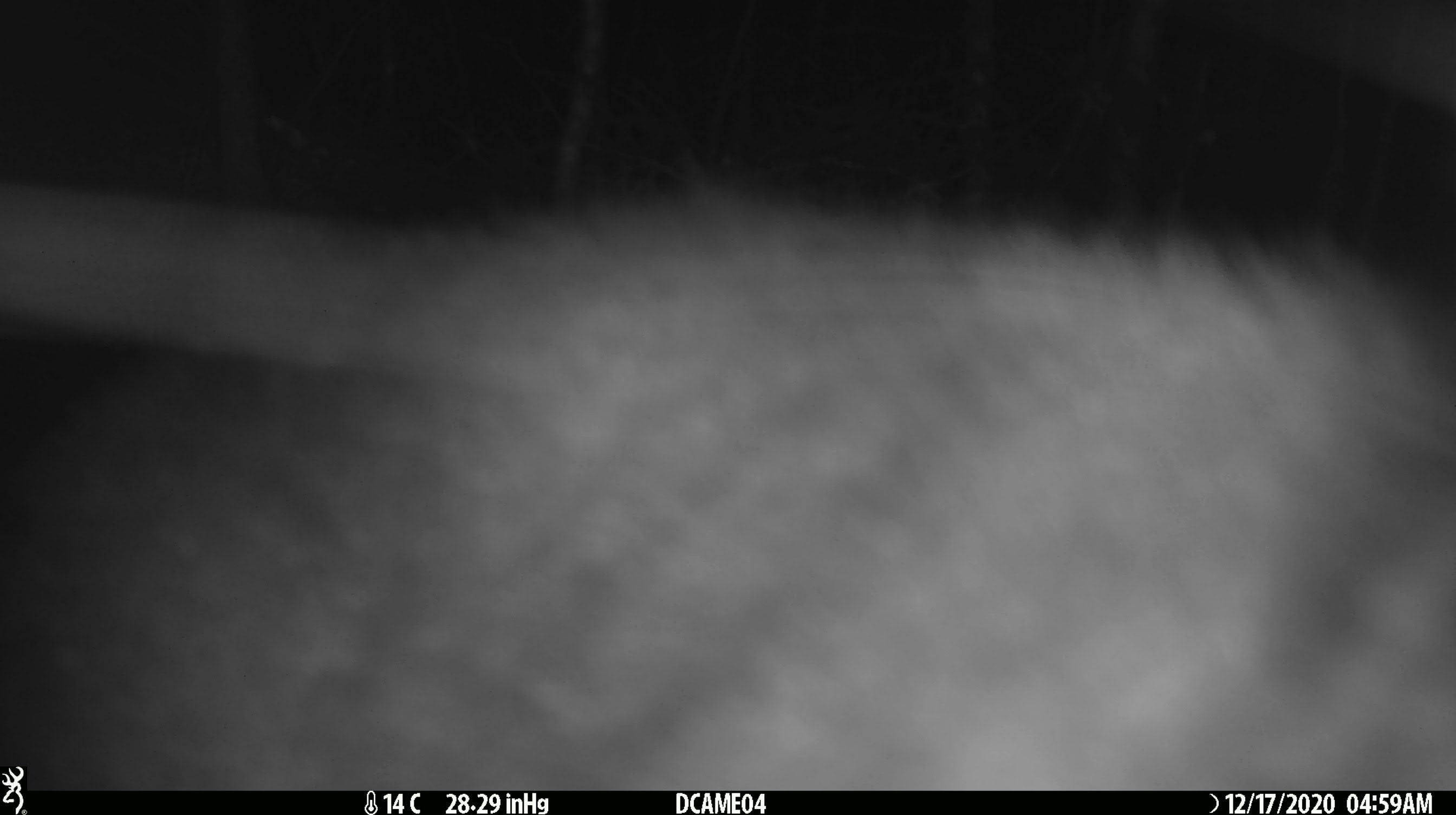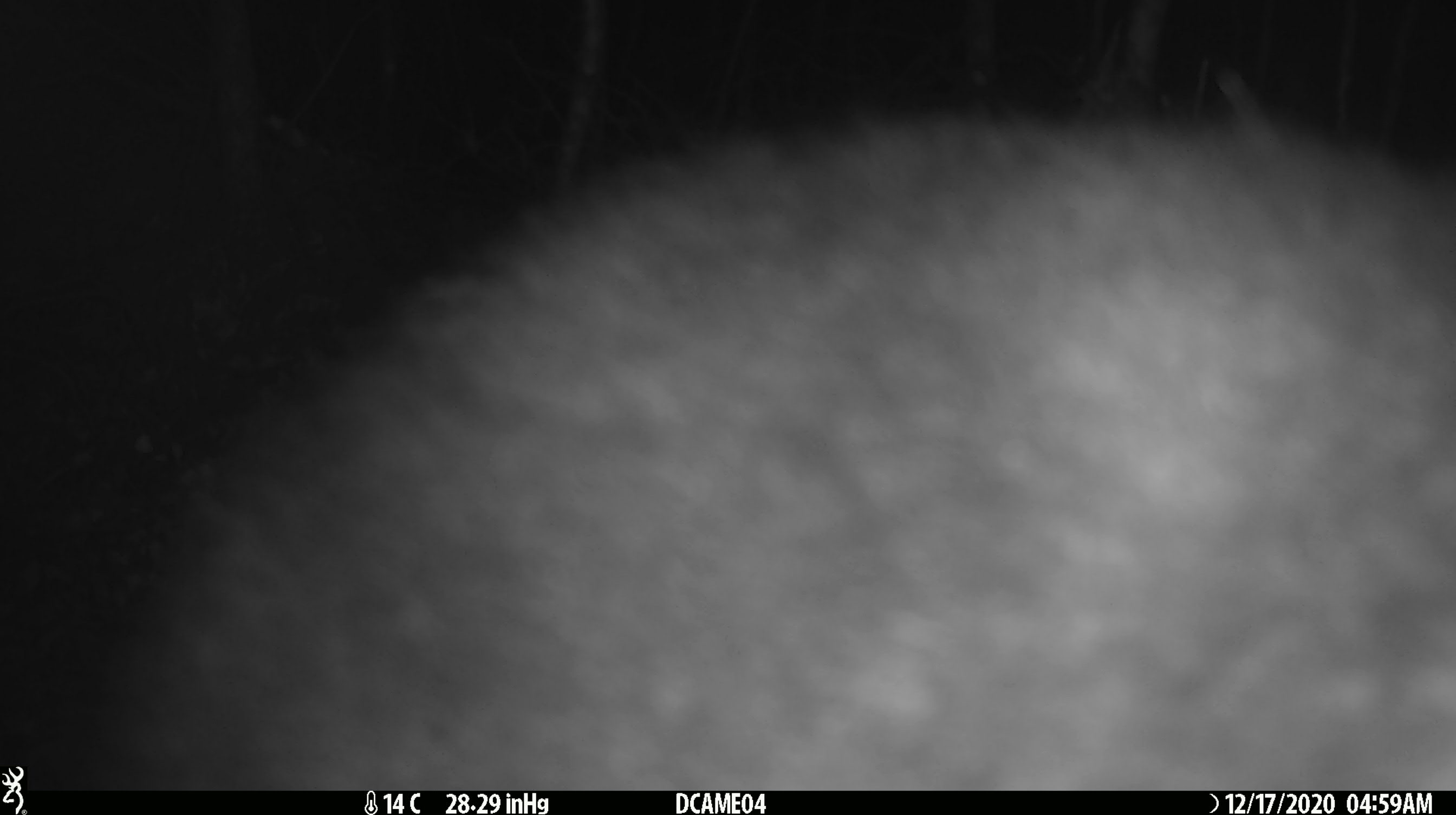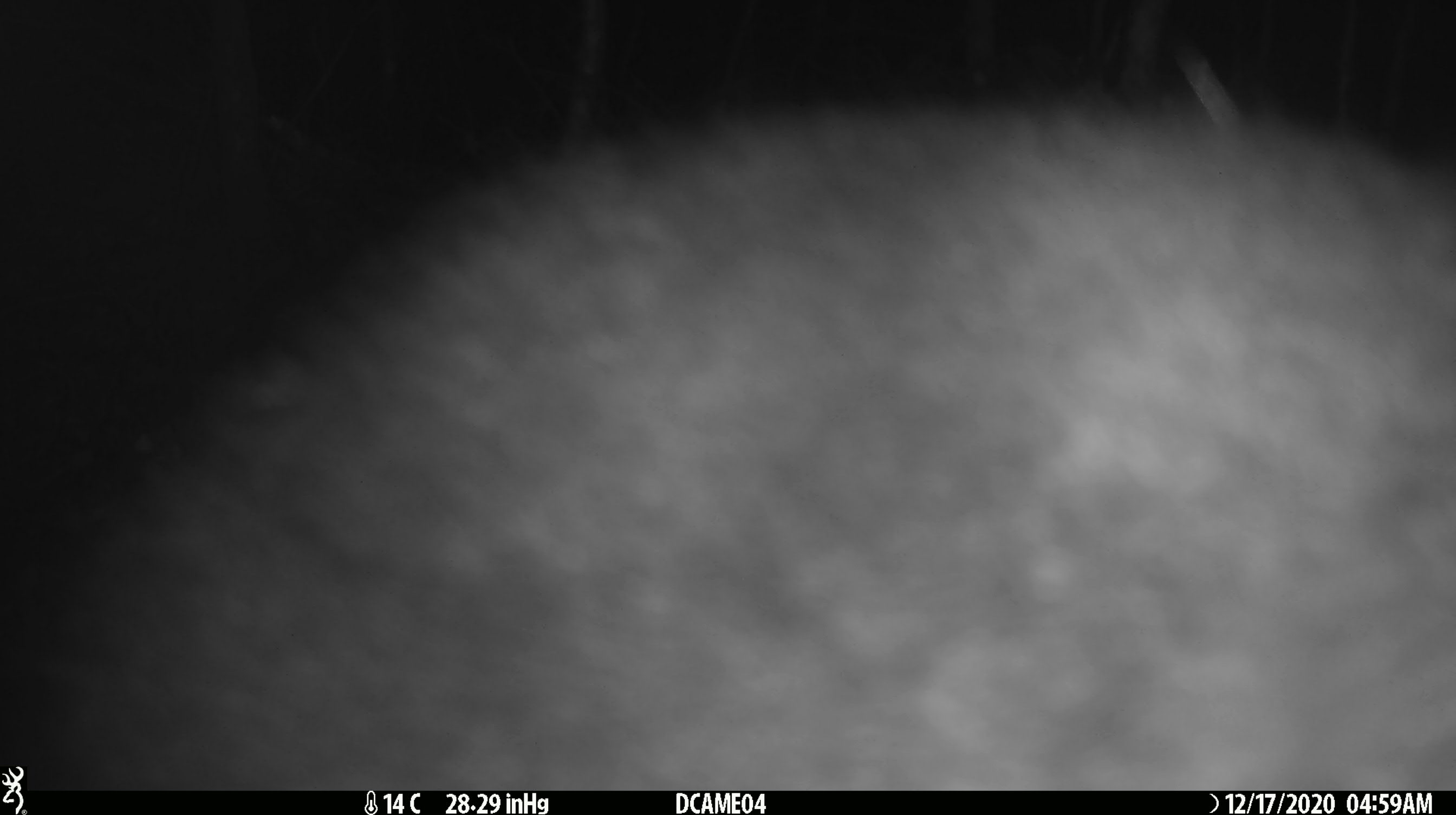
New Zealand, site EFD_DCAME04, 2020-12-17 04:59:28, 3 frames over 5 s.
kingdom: Animalia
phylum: Chordata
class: Mammalia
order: Diprotodontia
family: Phalangeridae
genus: Trichosurus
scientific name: Trichosurus vulpecula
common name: common brushtail possum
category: possum